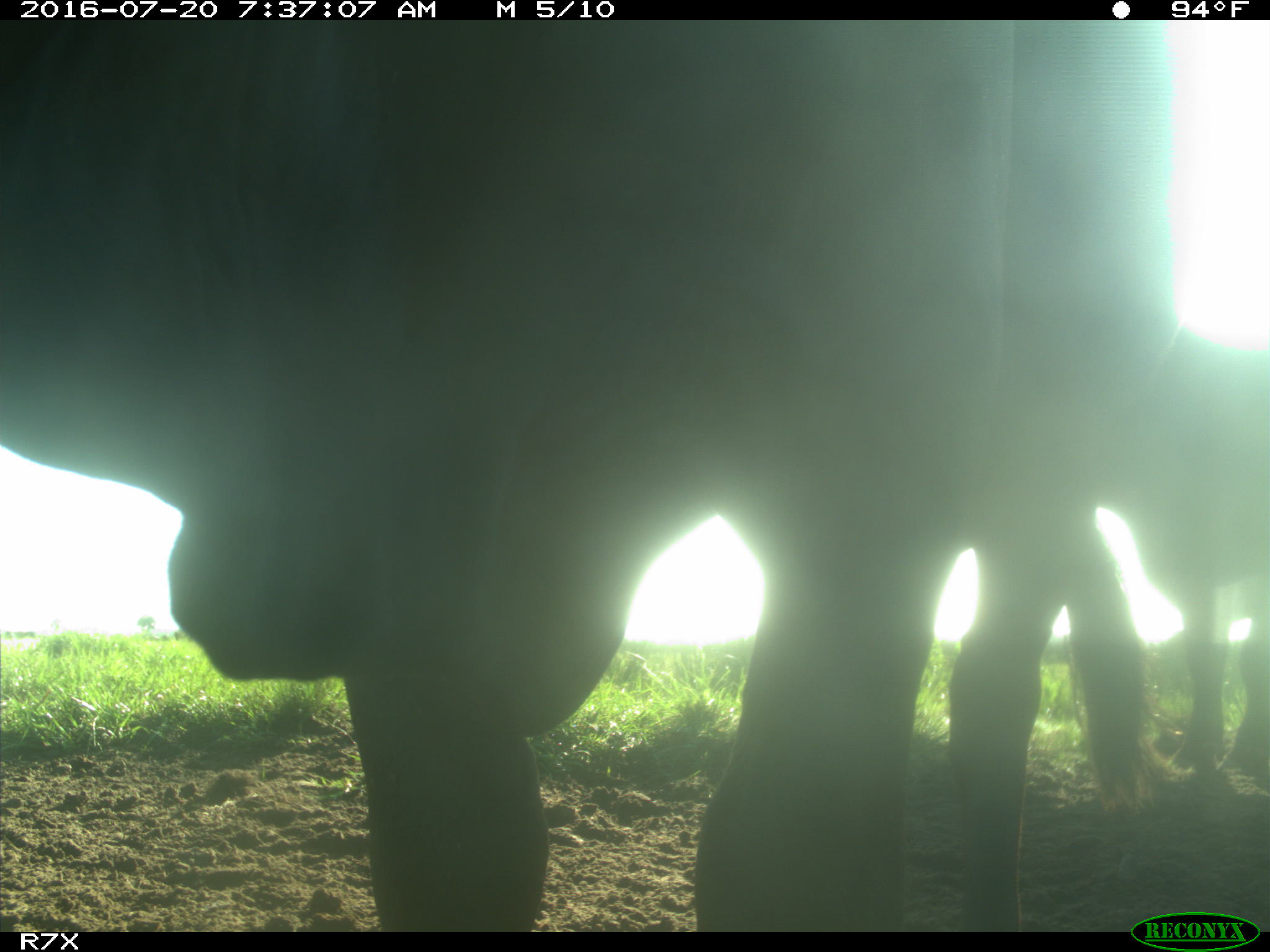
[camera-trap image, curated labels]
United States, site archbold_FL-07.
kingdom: Animalia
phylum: Chordata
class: Mammalia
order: Artiodactyla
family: Bovidae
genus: Bos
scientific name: Bos taurus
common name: domestic cow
Bos taurus (domestic cow).